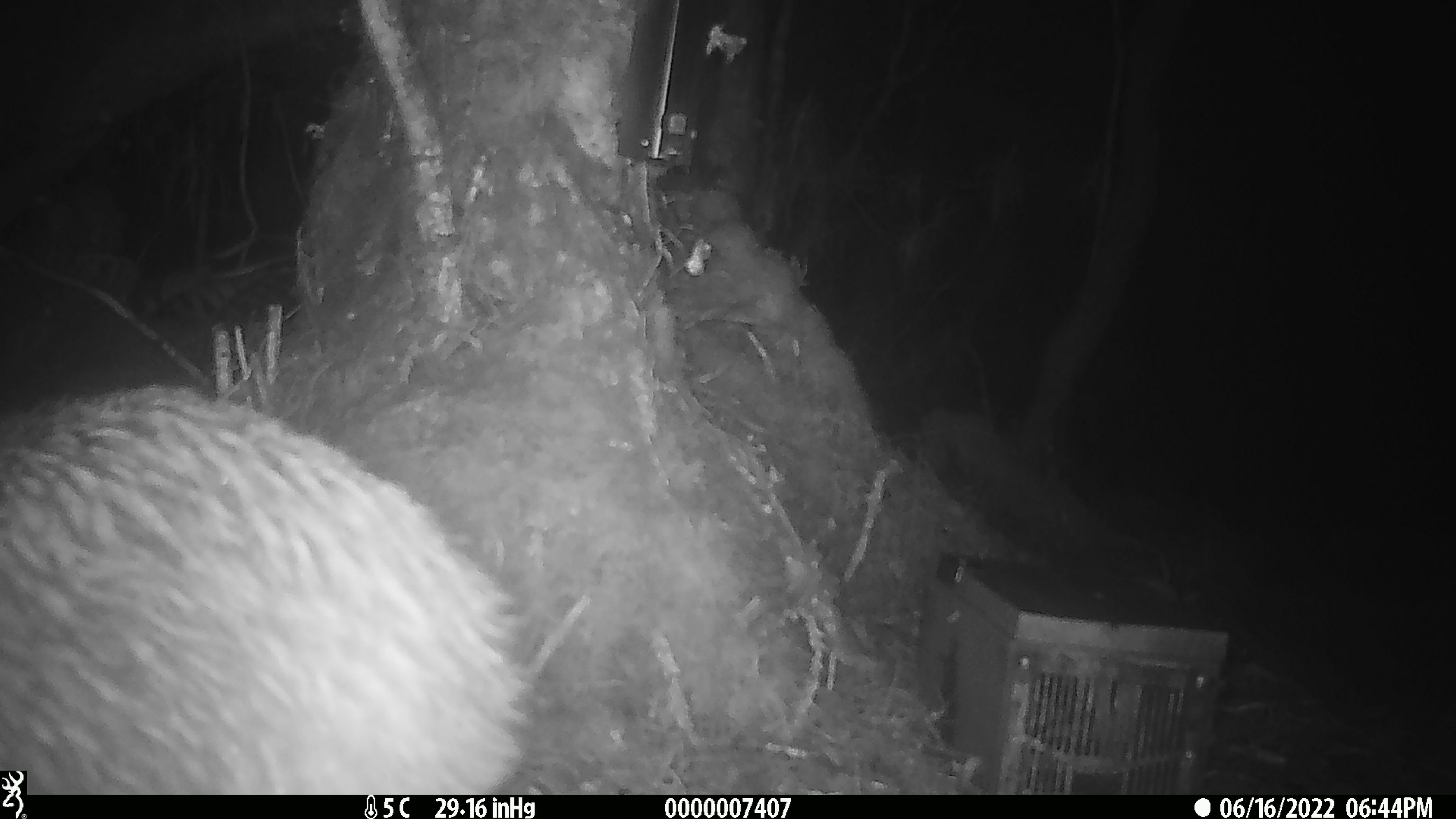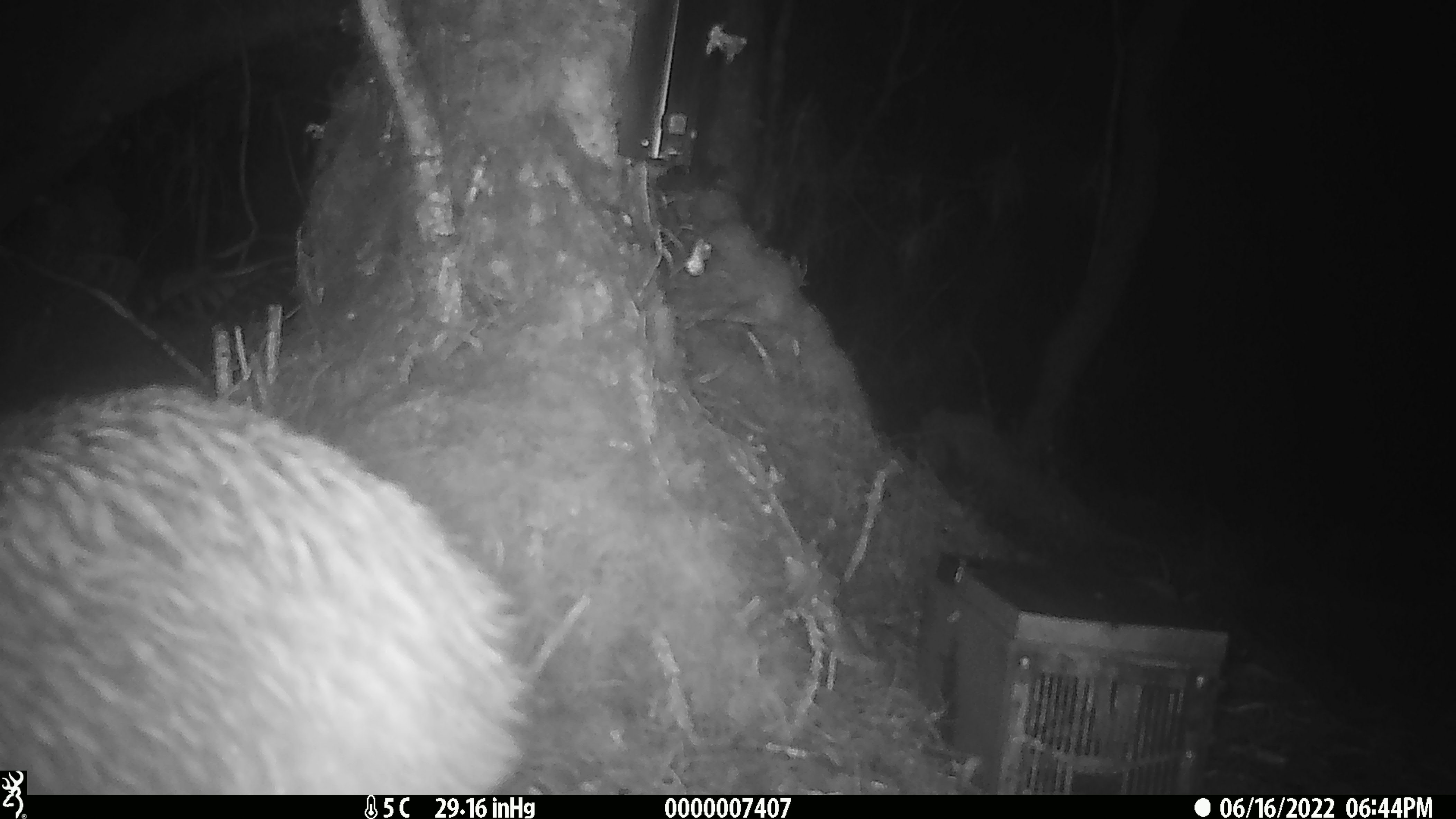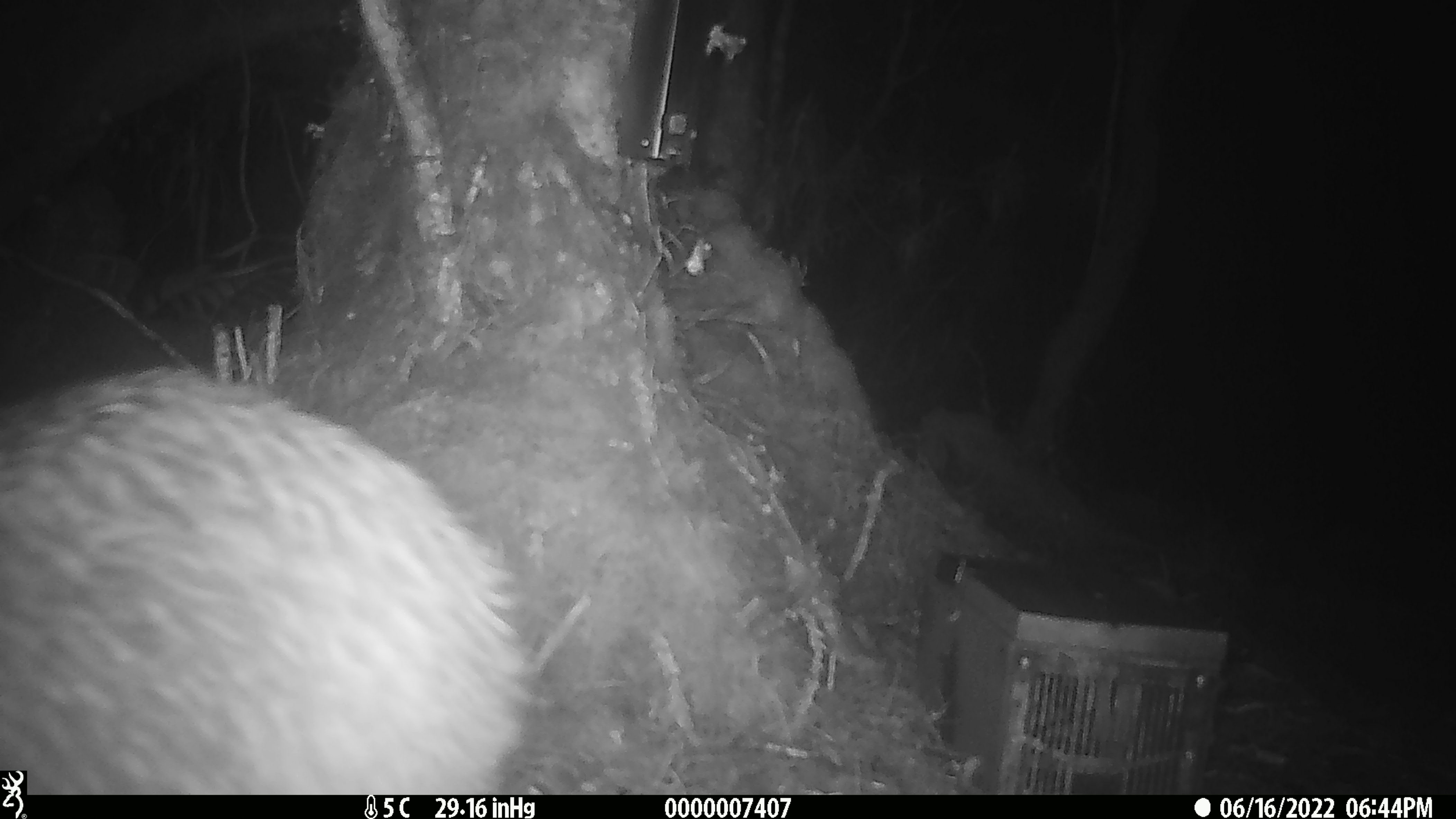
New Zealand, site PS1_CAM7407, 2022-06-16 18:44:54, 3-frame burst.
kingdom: Animalia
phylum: Chordata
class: Aves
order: Apterygiformes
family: Apterygidae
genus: Apteryx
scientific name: Apteryx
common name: kiwi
Kiwi (Apteryx).